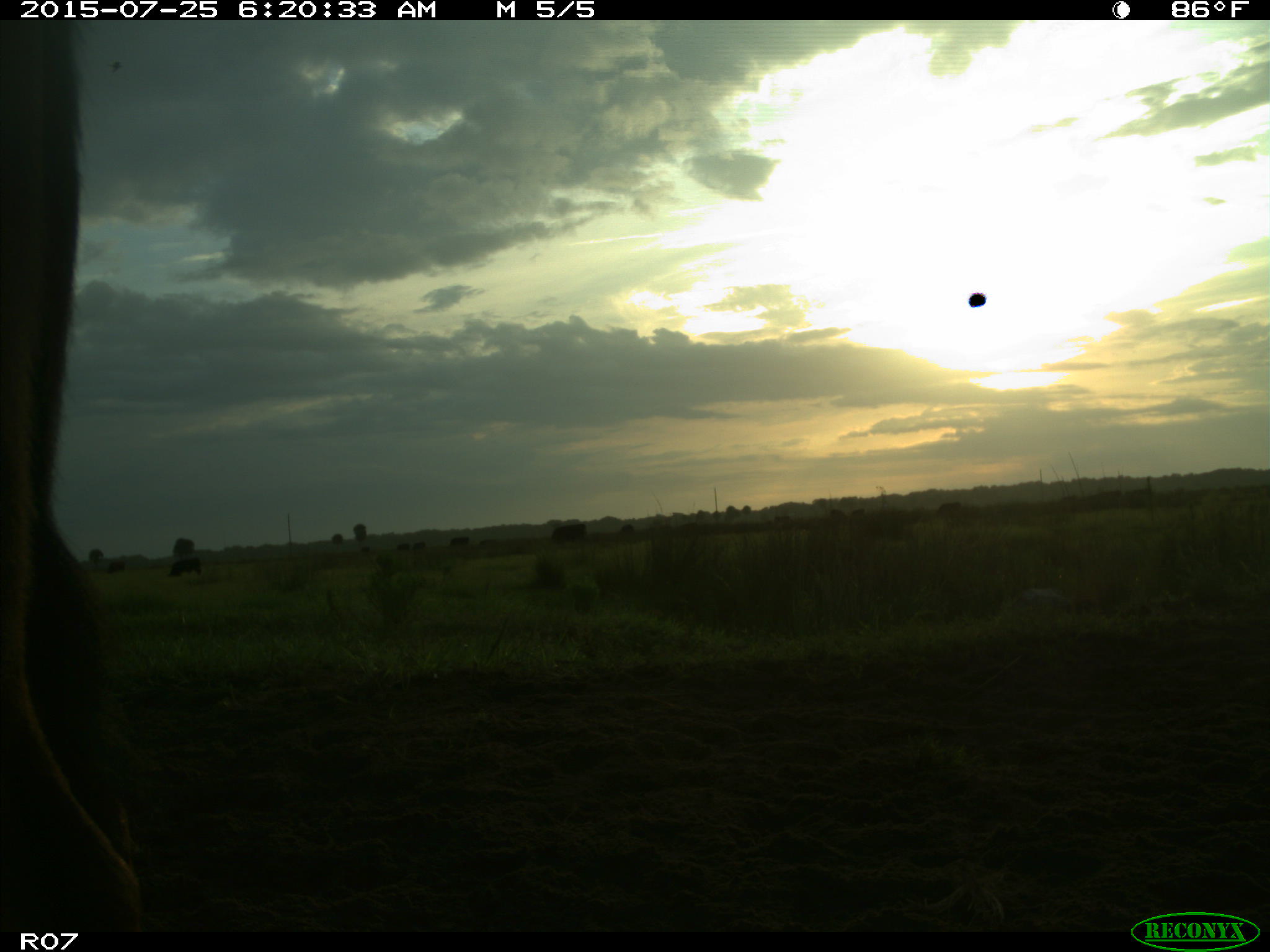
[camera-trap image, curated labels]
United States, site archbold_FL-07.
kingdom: Animalia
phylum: Chordata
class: Mammalia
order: Artiodactyla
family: Bovidae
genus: Bos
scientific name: Bos taurus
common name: domestic cow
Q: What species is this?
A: Bos taurus (domestic cow).